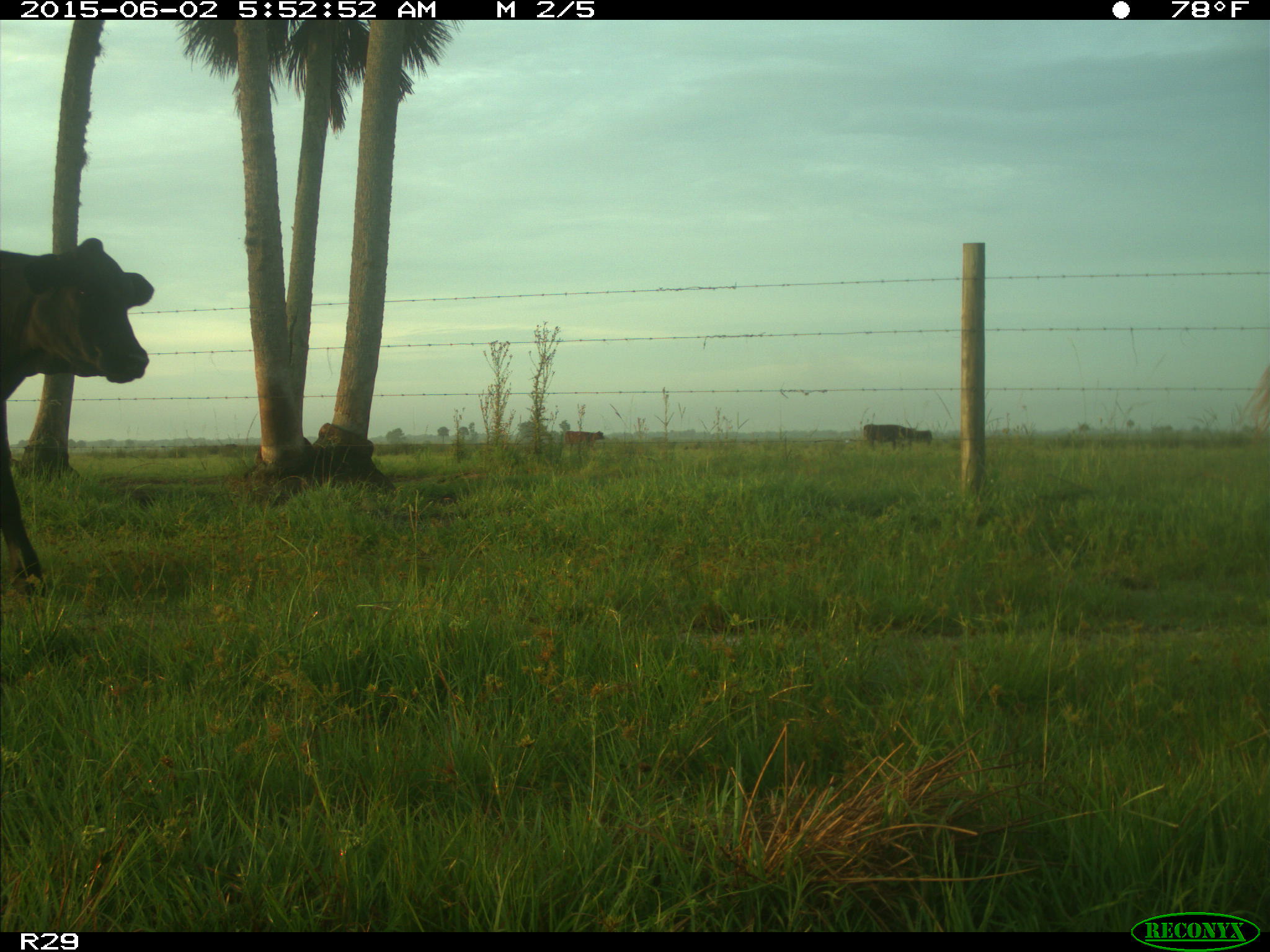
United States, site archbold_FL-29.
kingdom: Animalia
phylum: Chordata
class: Mammalia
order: Artiodactyla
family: Bovidae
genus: Bos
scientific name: Bos taurus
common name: domestic cow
Bos taurus (domestic cow).